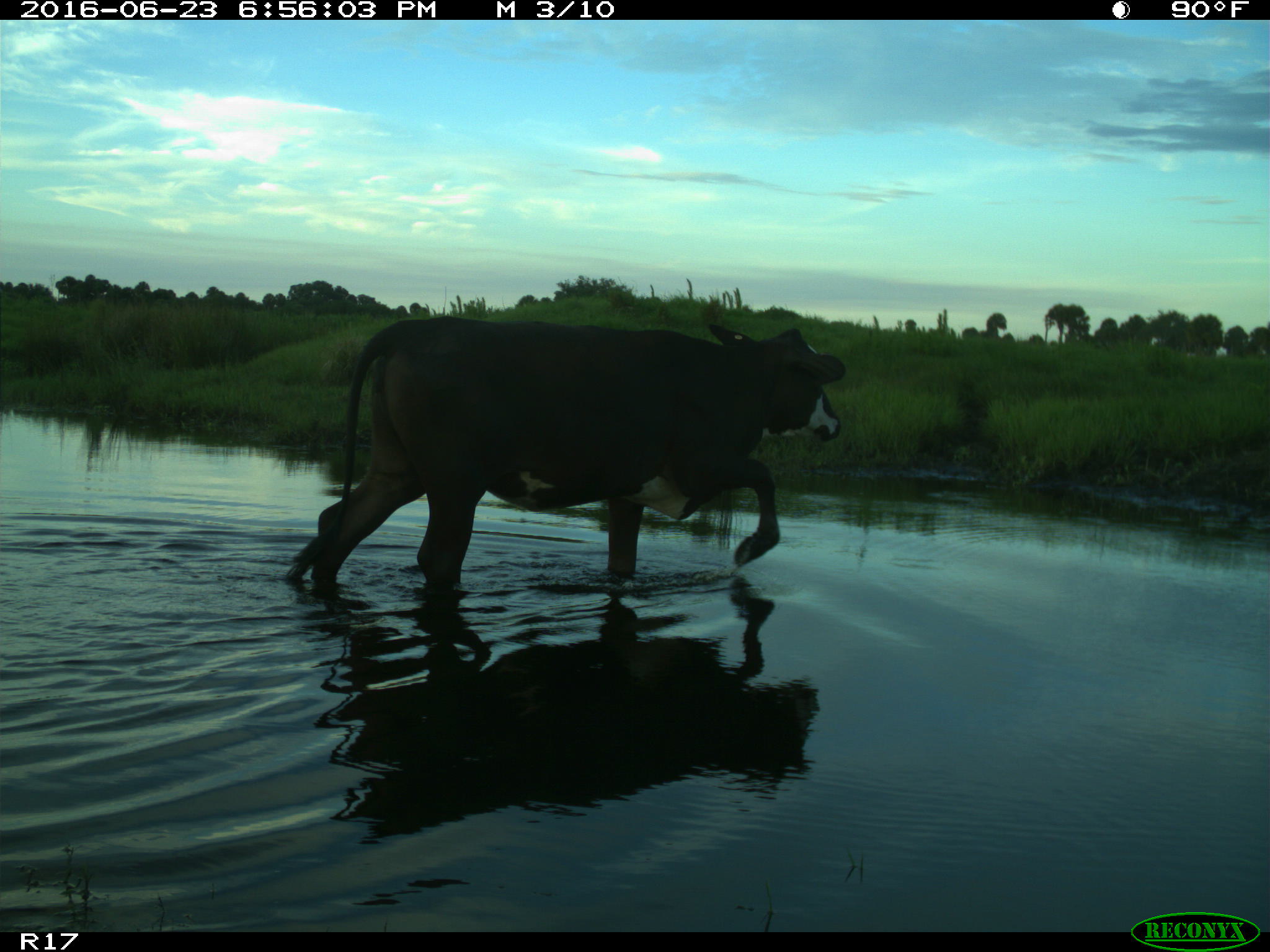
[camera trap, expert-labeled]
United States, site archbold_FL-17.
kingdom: Animalia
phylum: Chordata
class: Mammalia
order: Artiodactyla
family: Bovidae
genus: Bos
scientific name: Bos taurus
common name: domestic cow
Bos taurus (domestic cow).